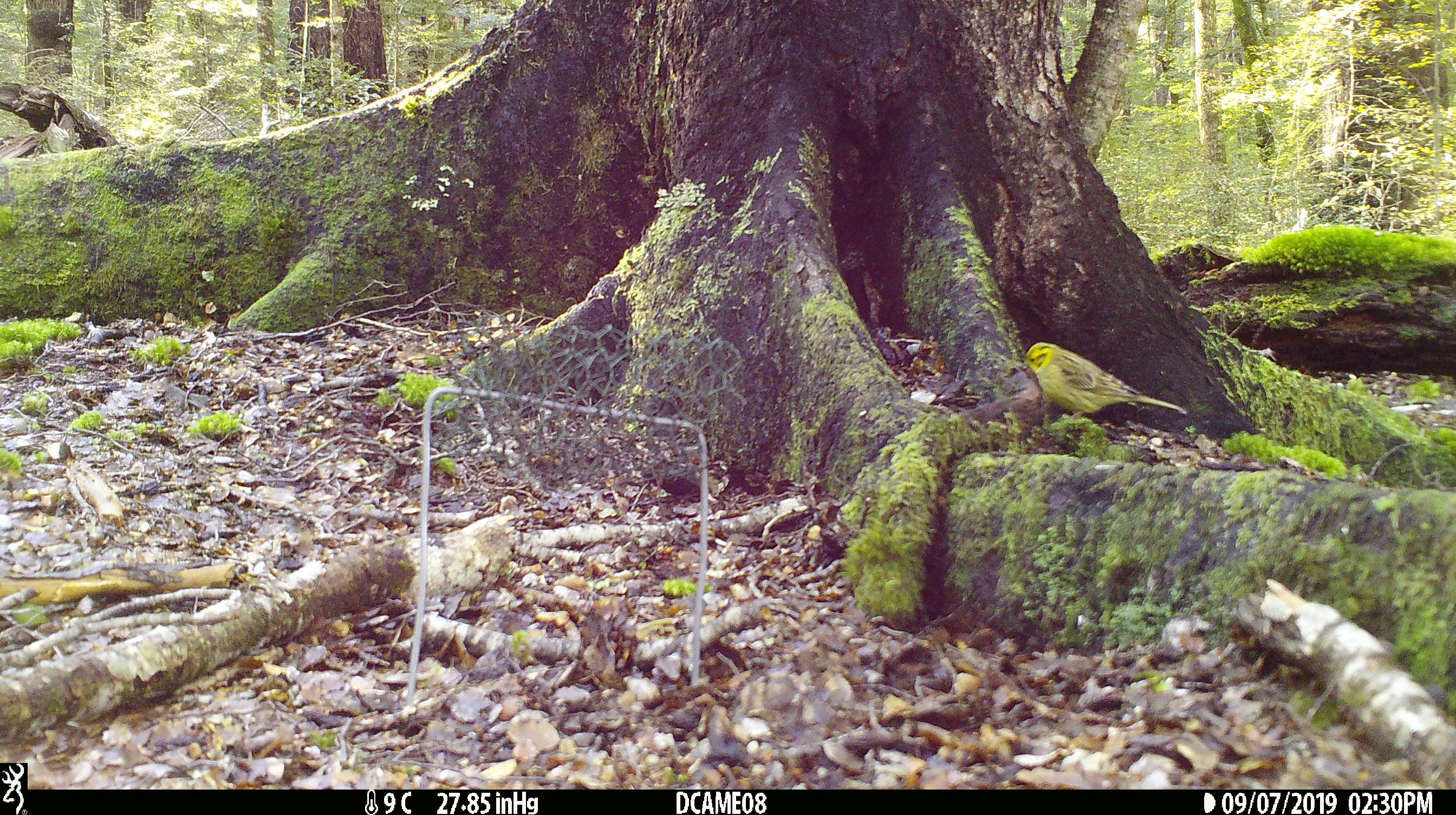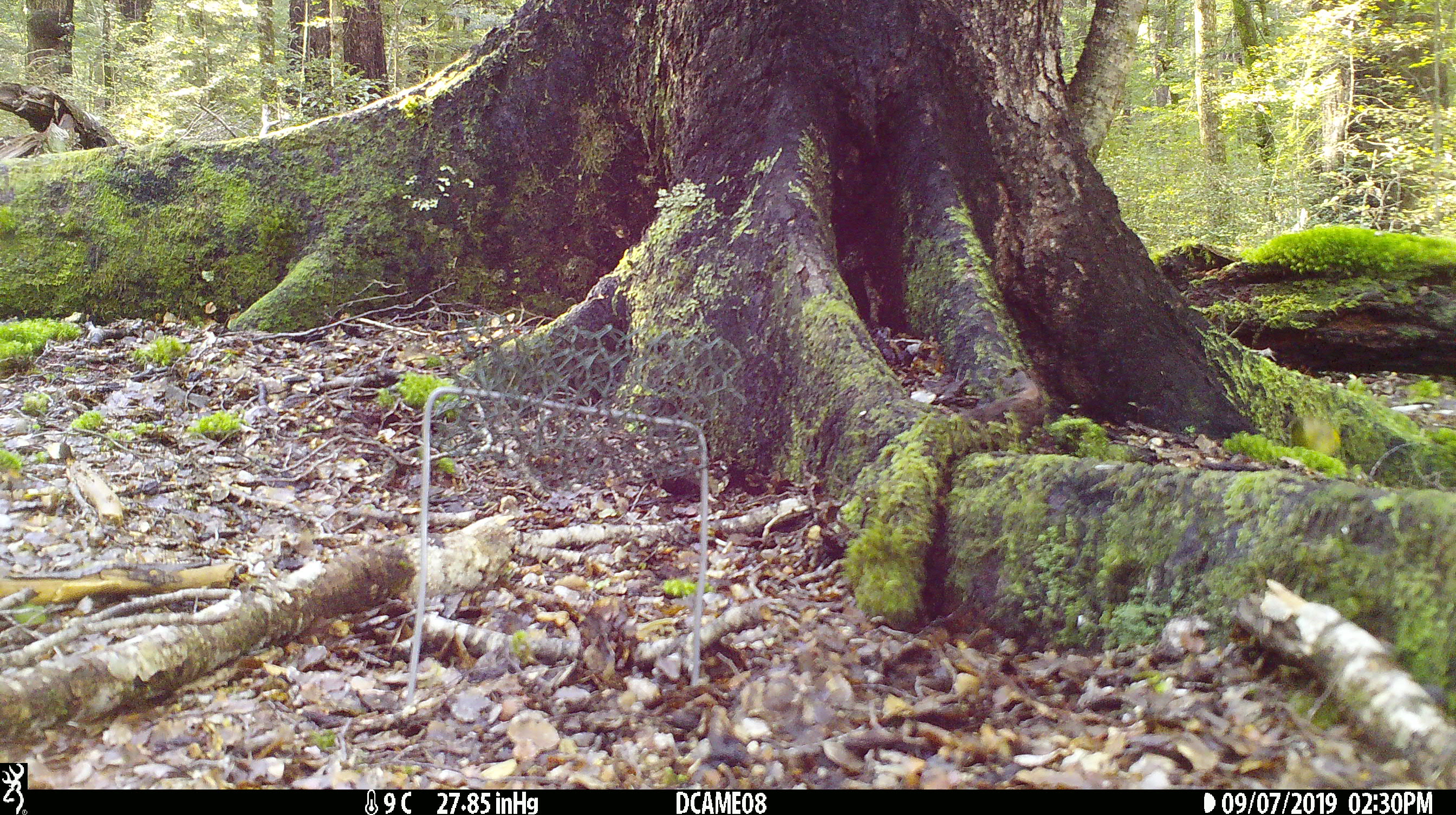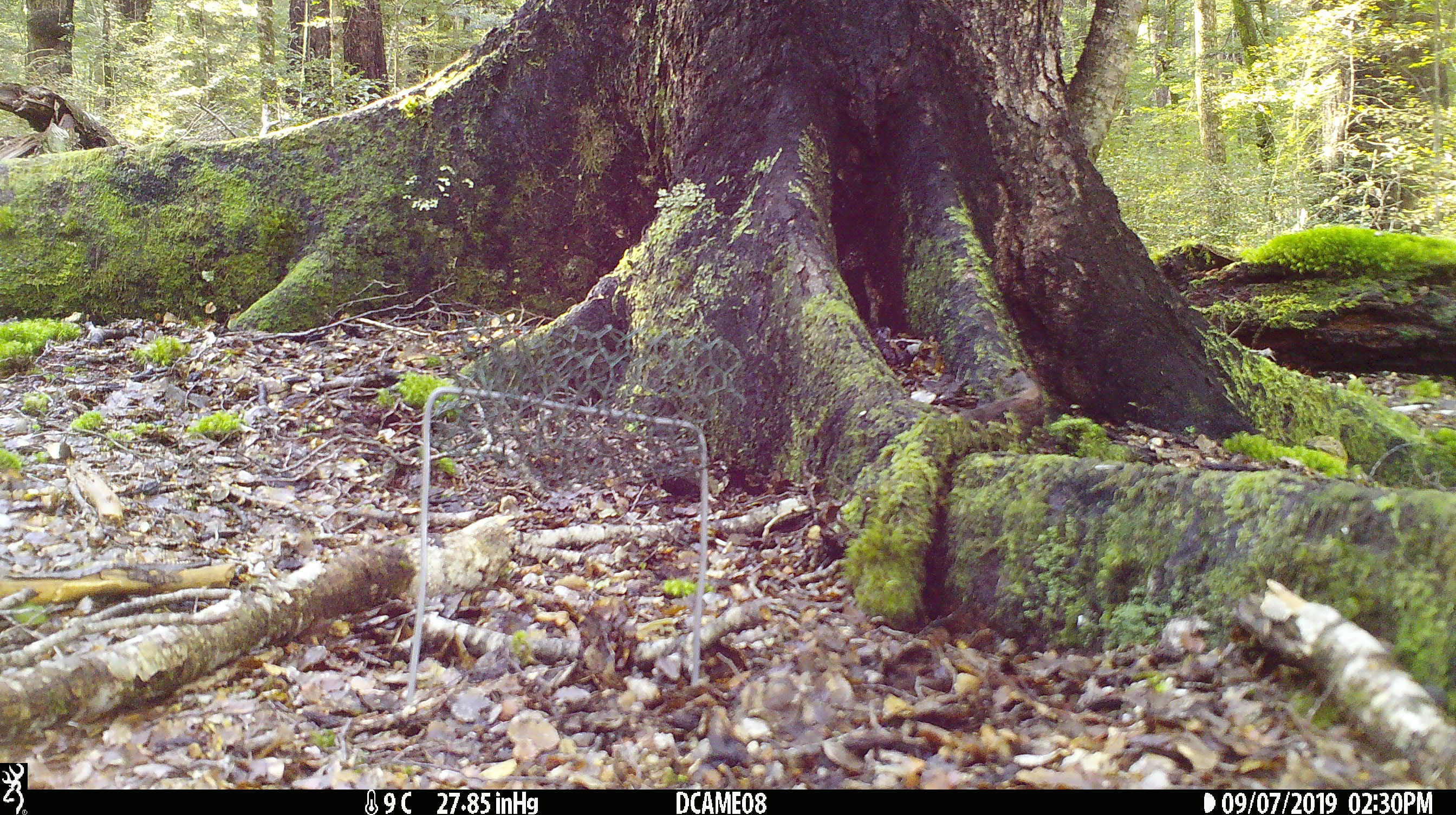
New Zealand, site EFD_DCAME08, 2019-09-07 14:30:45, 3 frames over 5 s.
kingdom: Animalia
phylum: Chordata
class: Aves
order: Passeriformes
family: Emberizidae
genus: Emberiza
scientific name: Emberiza citrinella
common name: yellowhammer